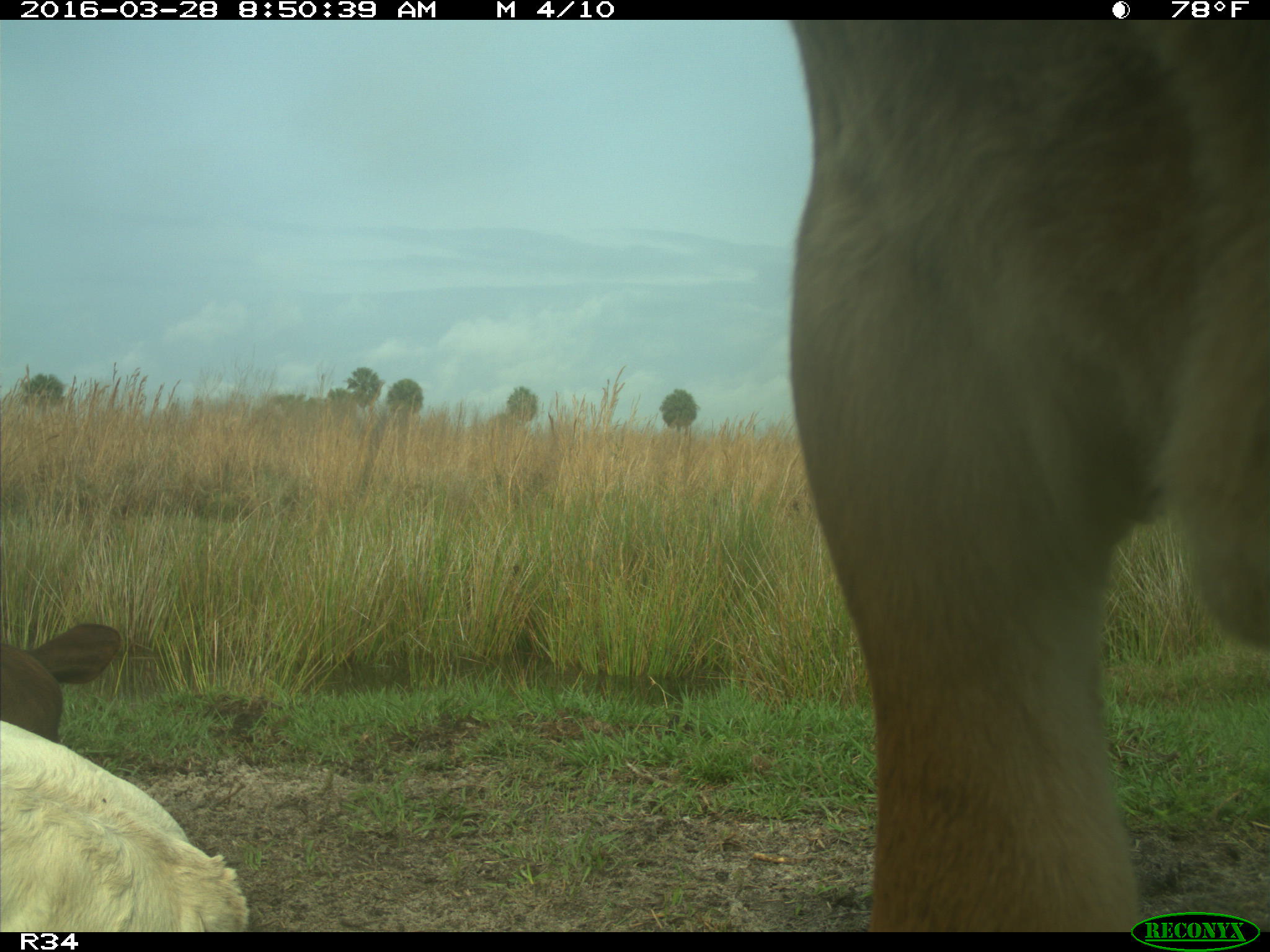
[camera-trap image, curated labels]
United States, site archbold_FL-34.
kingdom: Animalia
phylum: Chordata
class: Mammalia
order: Artiodactyla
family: Bovidae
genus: Bos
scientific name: Bos taurus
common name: domestic cow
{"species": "Bos taurus (domestic cow)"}